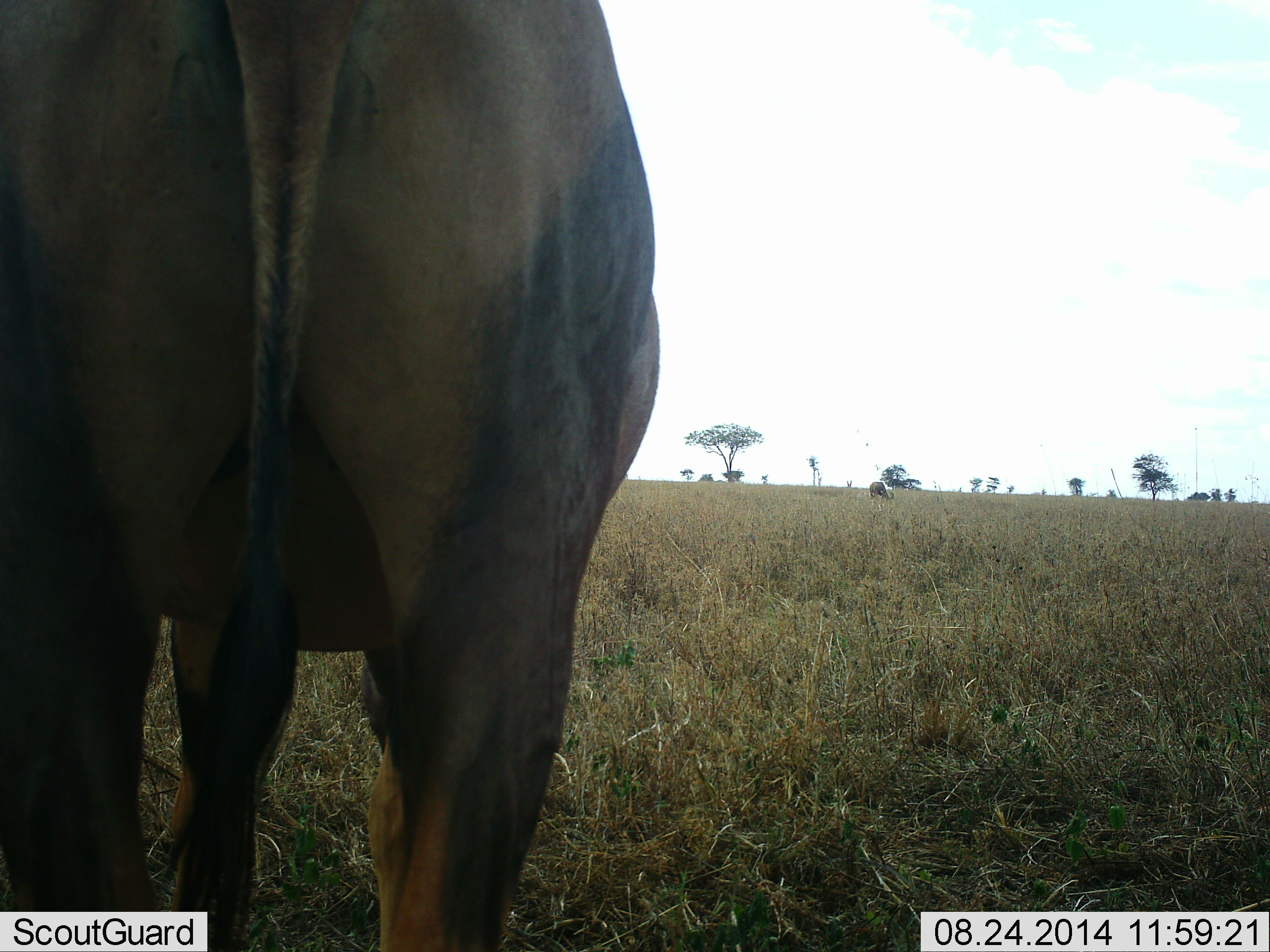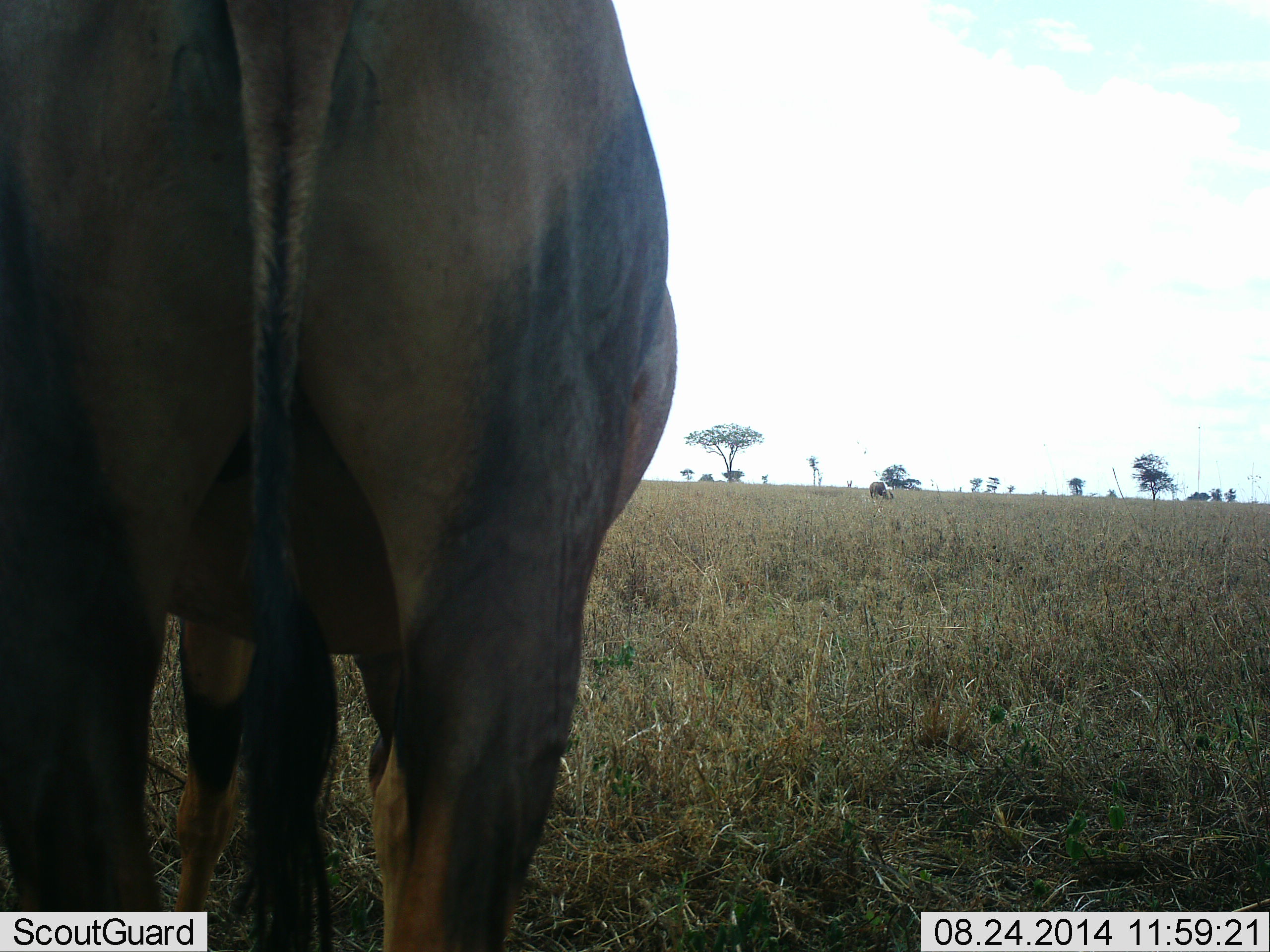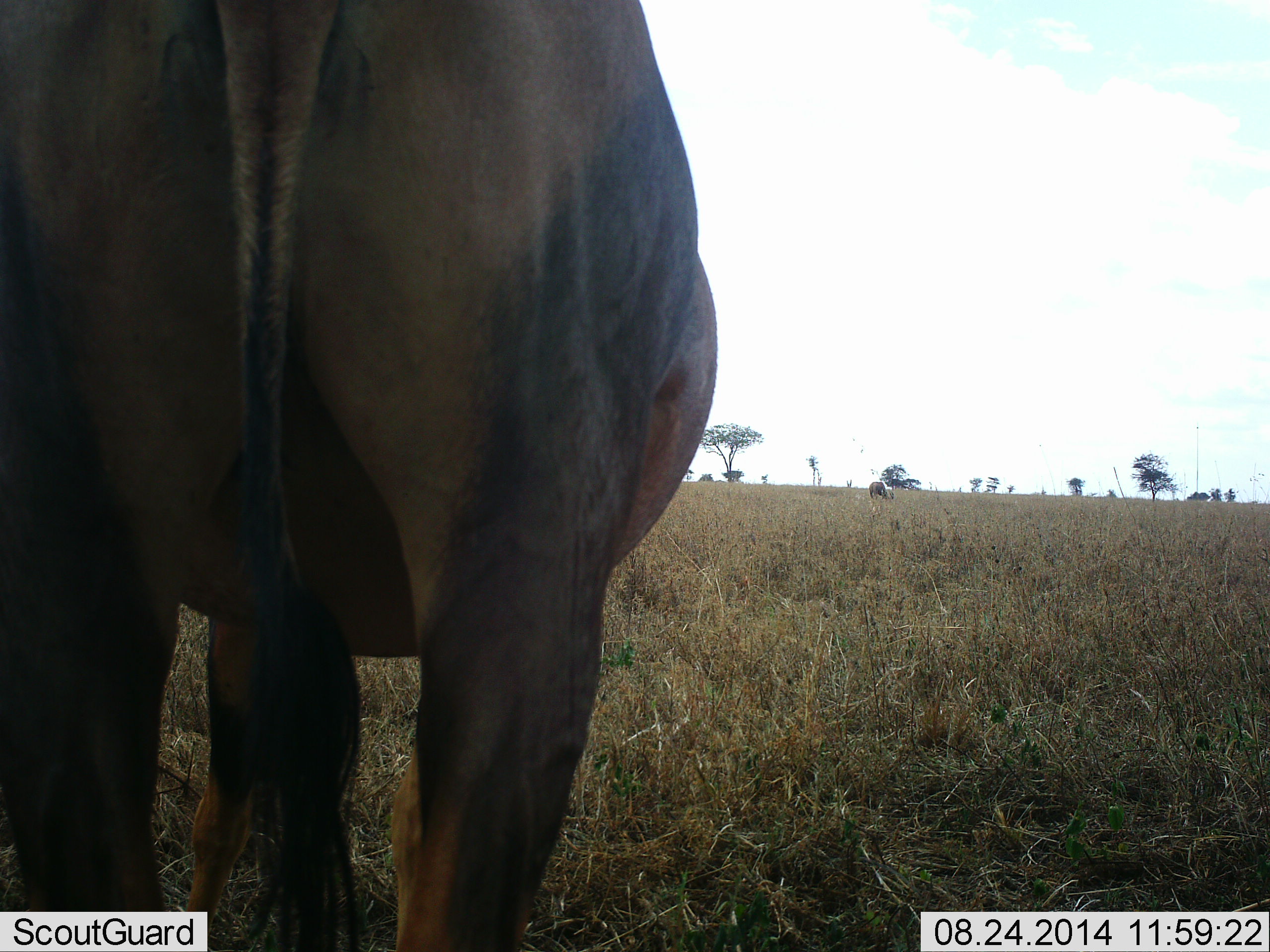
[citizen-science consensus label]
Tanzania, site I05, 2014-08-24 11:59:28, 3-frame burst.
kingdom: Animalia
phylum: Chordata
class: Mammalia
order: Artiodactyla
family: Bovidae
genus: Connochaetes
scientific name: Connochaetes taurinus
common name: blue wildebeest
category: wildebeest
Wildebeest (blue wildebeest) (Connochaetes taurinus), count 1. Behavior (volunteer vote fractions): standing 80%, resting 0%, moving 10%, interacting 0%. Young present (vote fraction): 0%. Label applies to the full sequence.